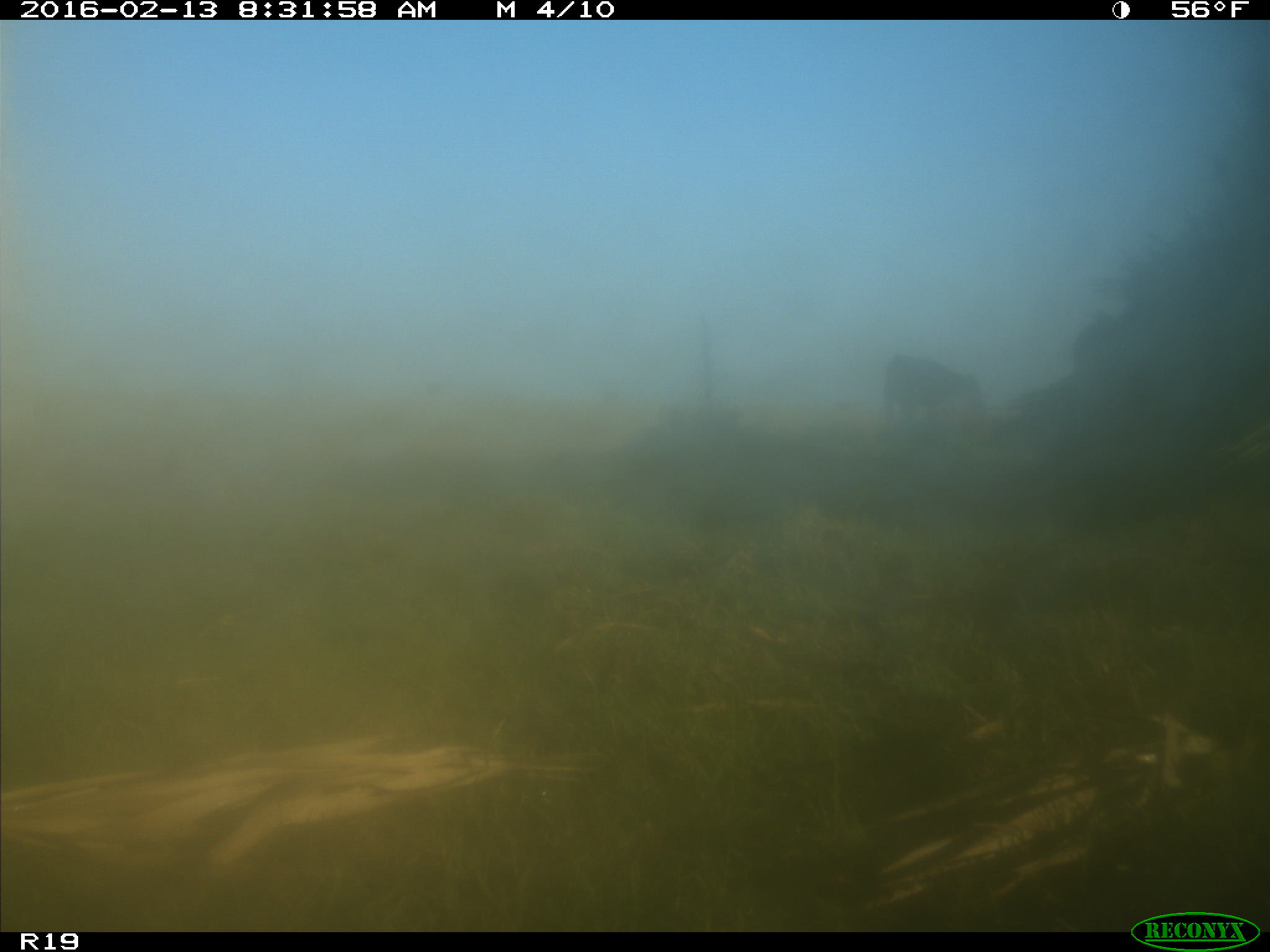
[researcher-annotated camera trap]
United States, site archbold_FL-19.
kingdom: Animalia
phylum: Chordata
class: Mammalia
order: Artiodactyla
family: Bovidae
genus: Bos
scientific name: Bos taurus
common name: domestic cow